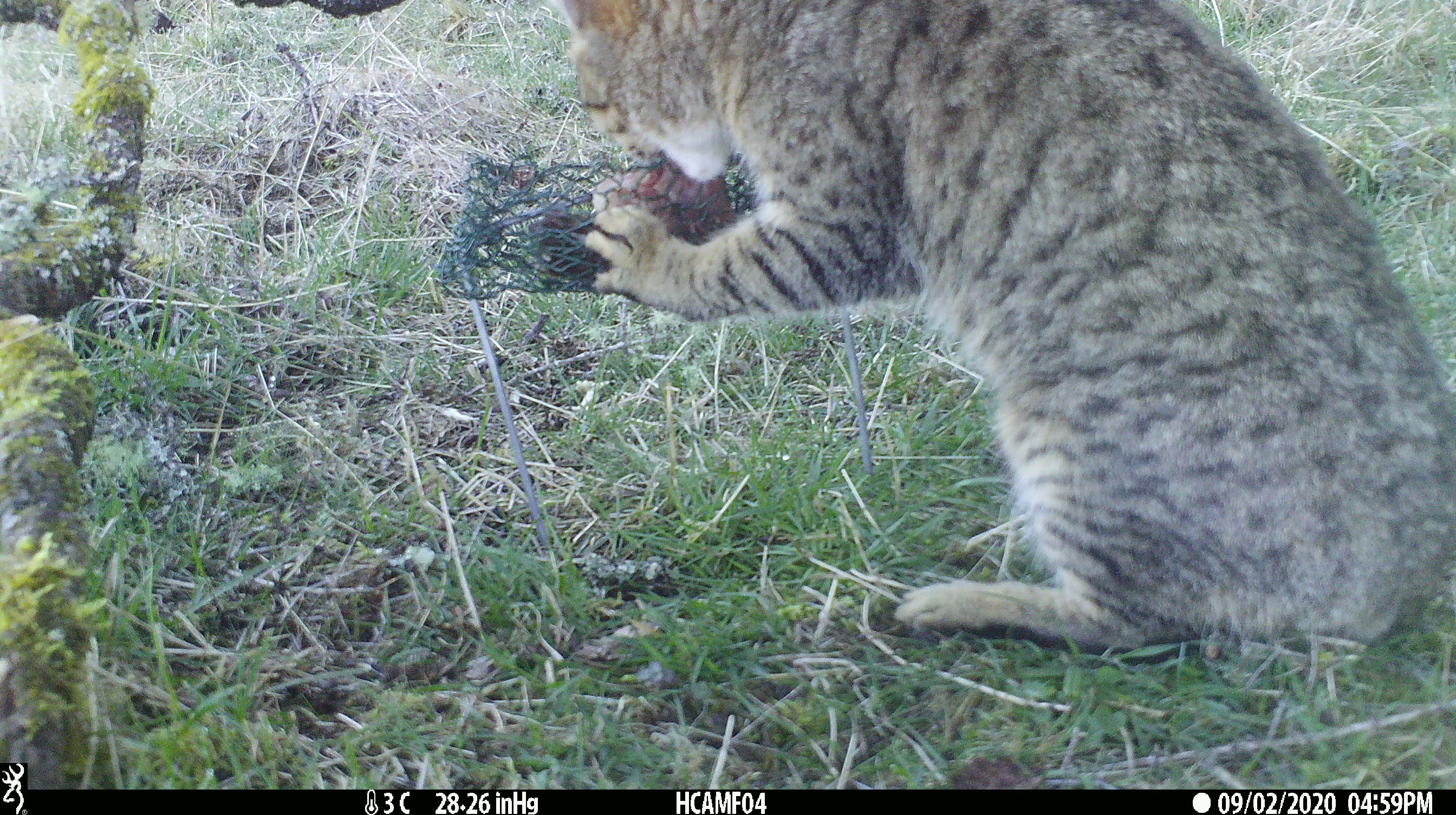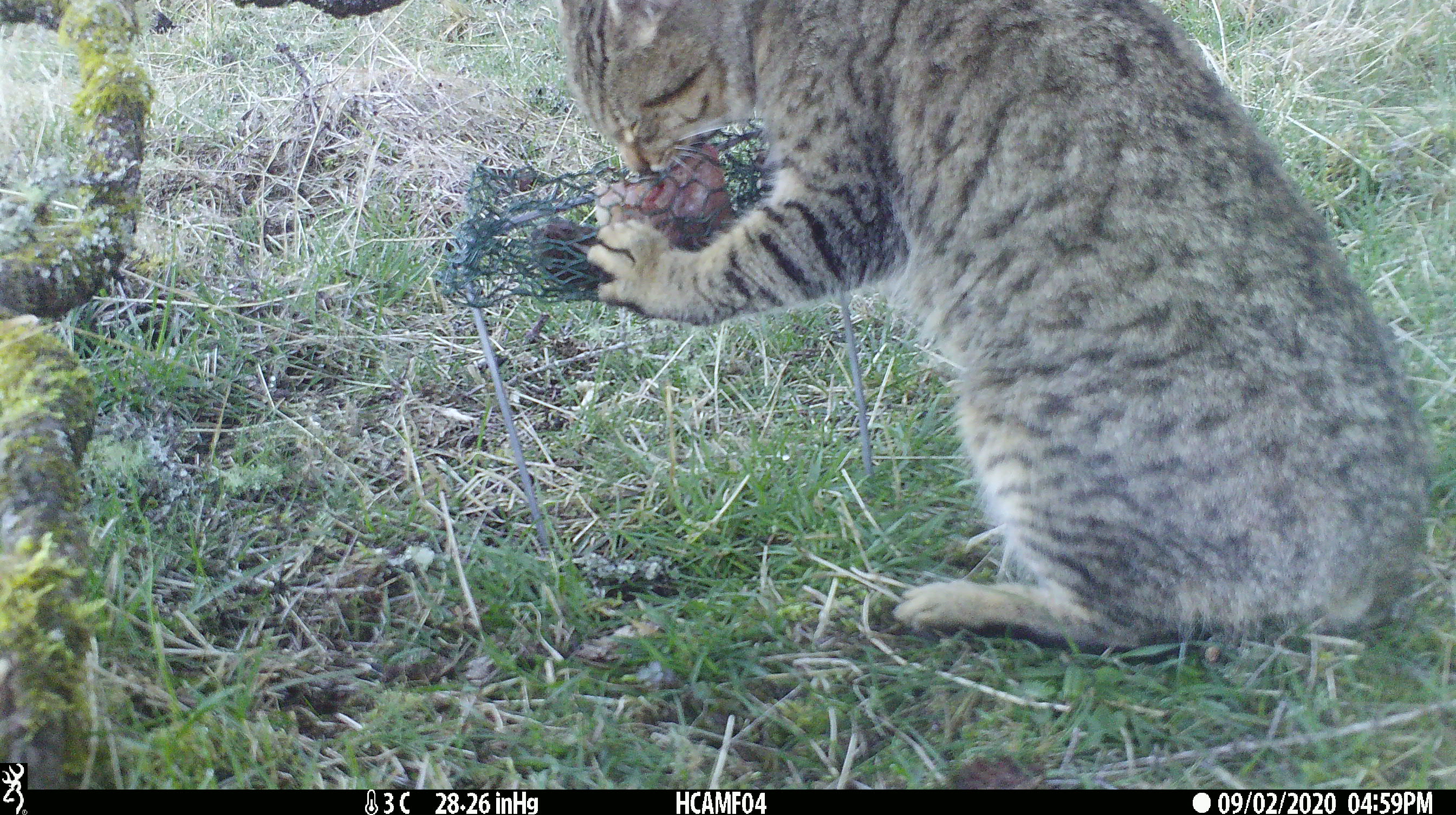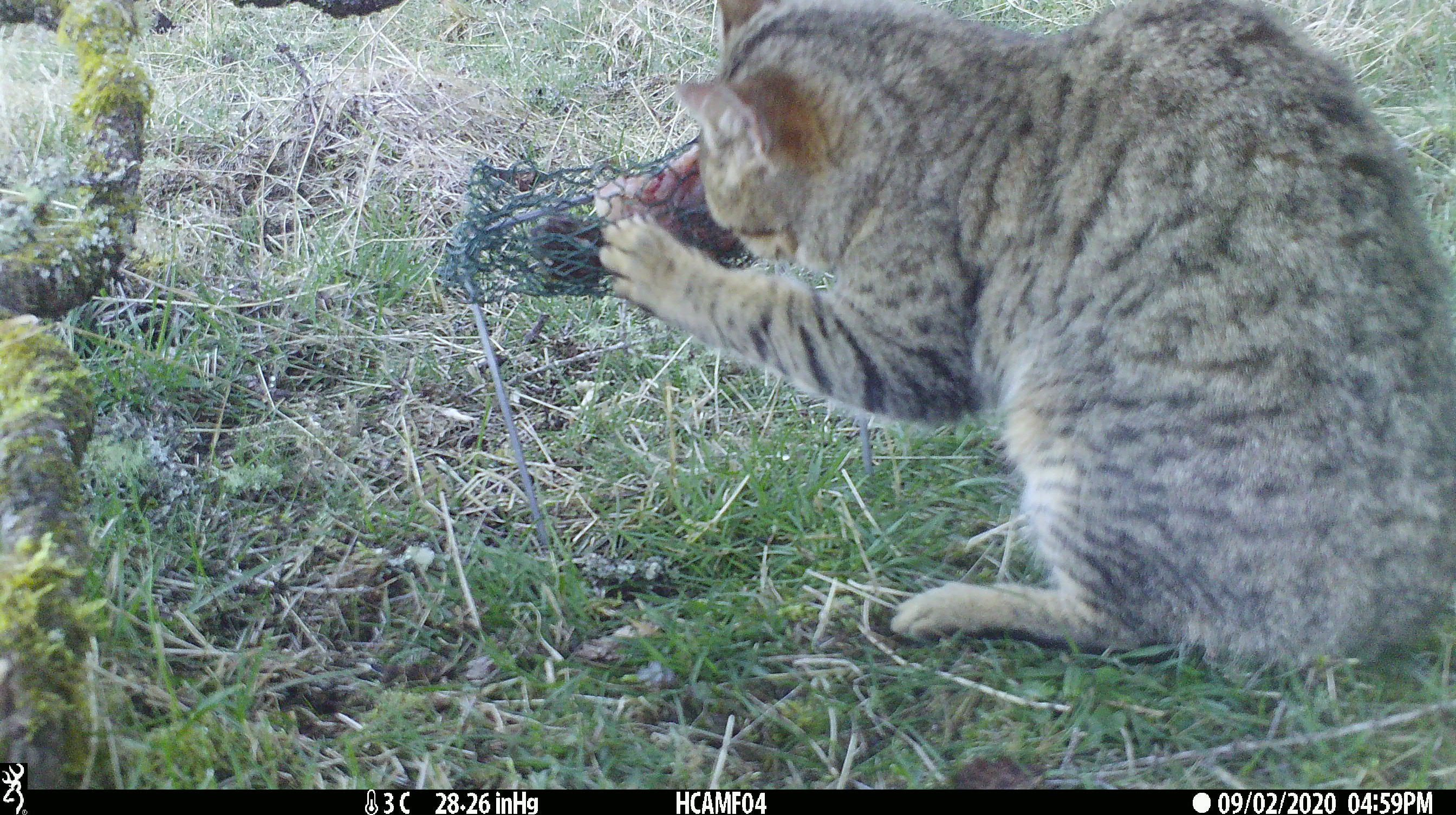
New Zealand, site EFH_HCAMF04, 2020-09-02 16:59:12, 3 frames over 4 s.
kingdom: Animalia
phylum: Chordata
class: Mammalia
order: Carnivora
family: Felidae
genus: Felis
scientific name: Felis catus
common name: domestic cat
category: cat